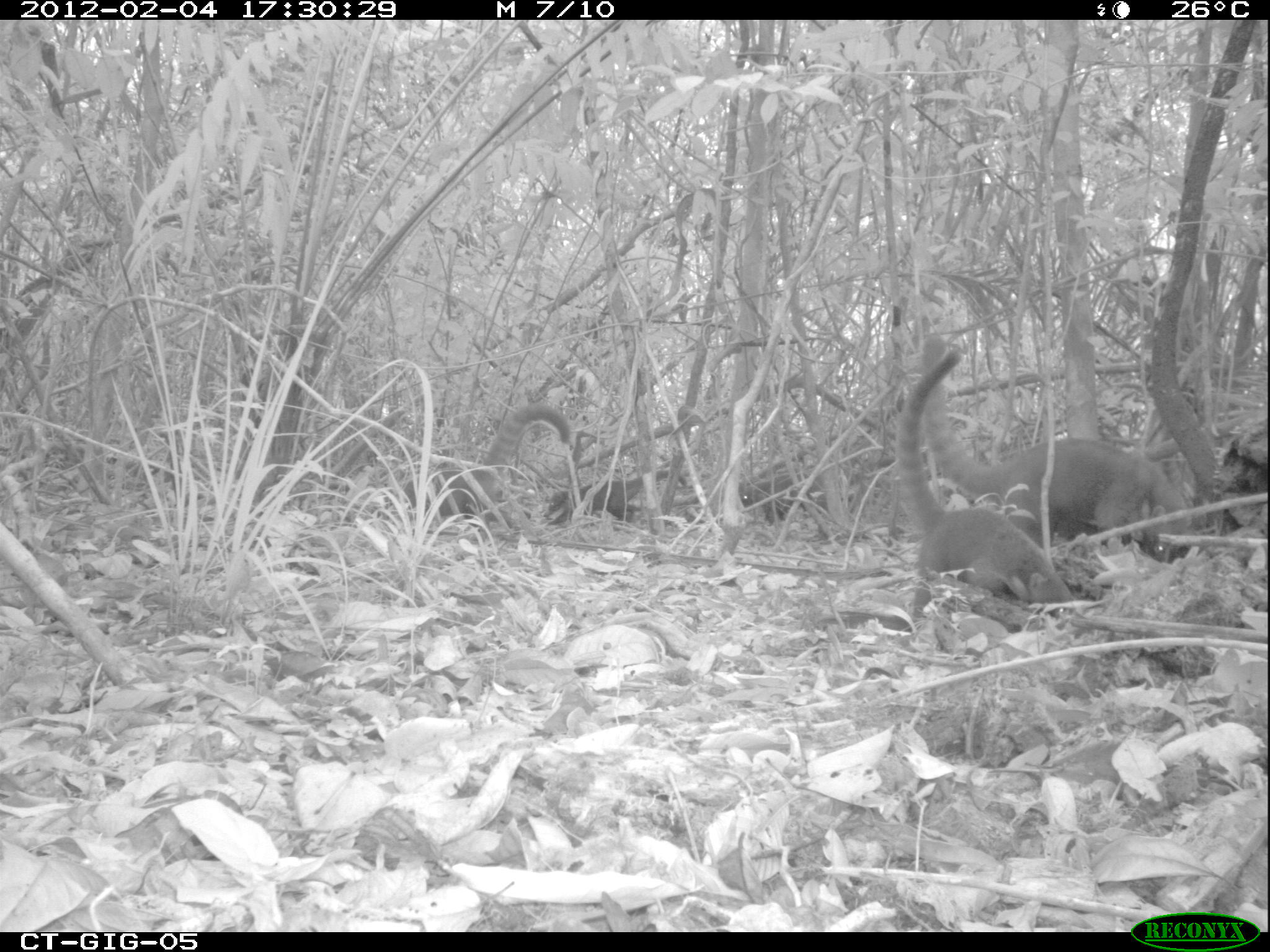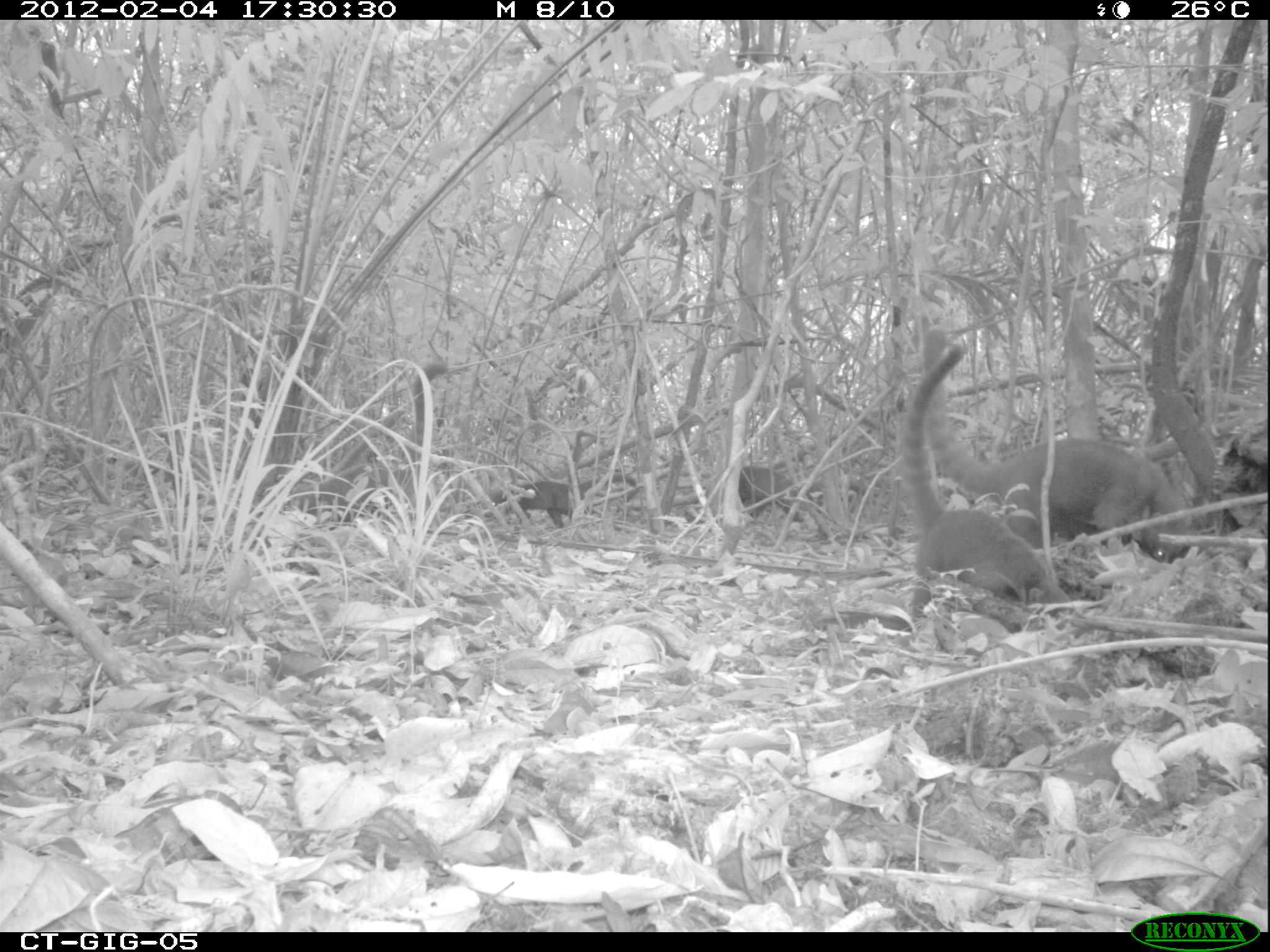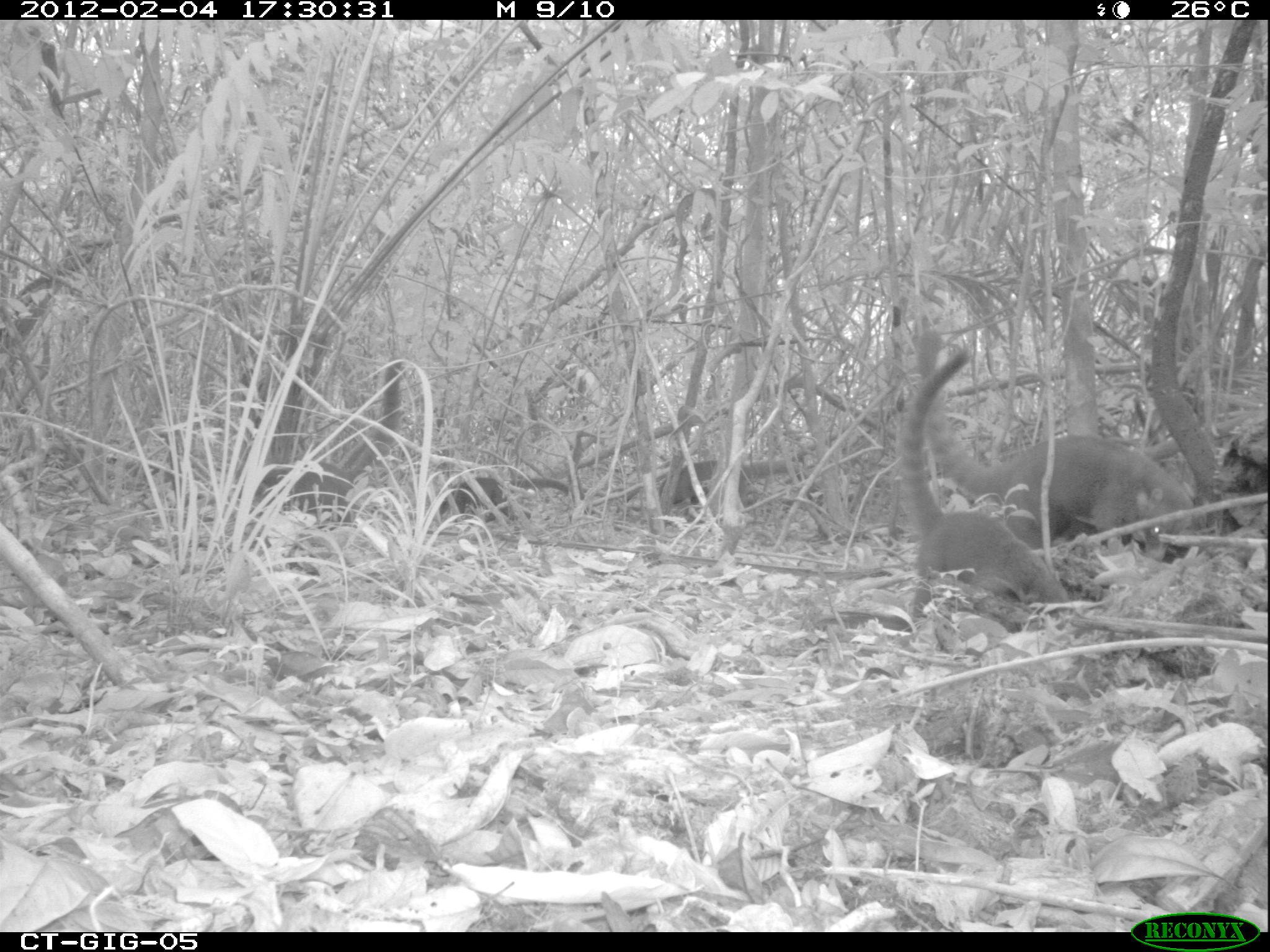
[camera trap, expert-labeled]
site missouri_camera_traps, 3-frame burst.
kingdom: Animalia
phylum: Chordata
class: Mammalia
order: Carnivora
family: Procyonidae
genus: Nasua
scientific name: Nasua narica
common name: white-nosed coati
White-nosed coati (Nasua narica). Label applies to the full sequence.